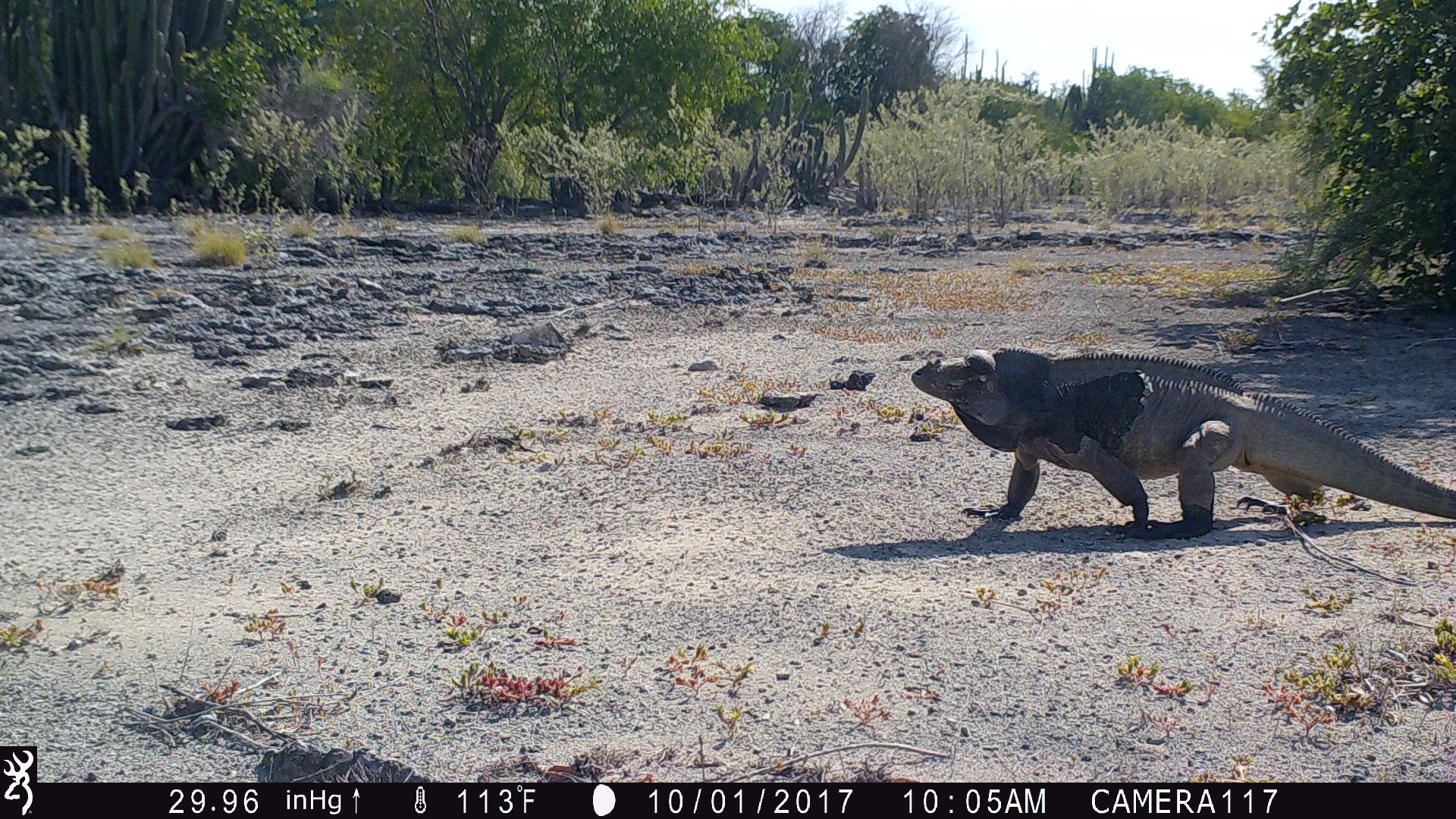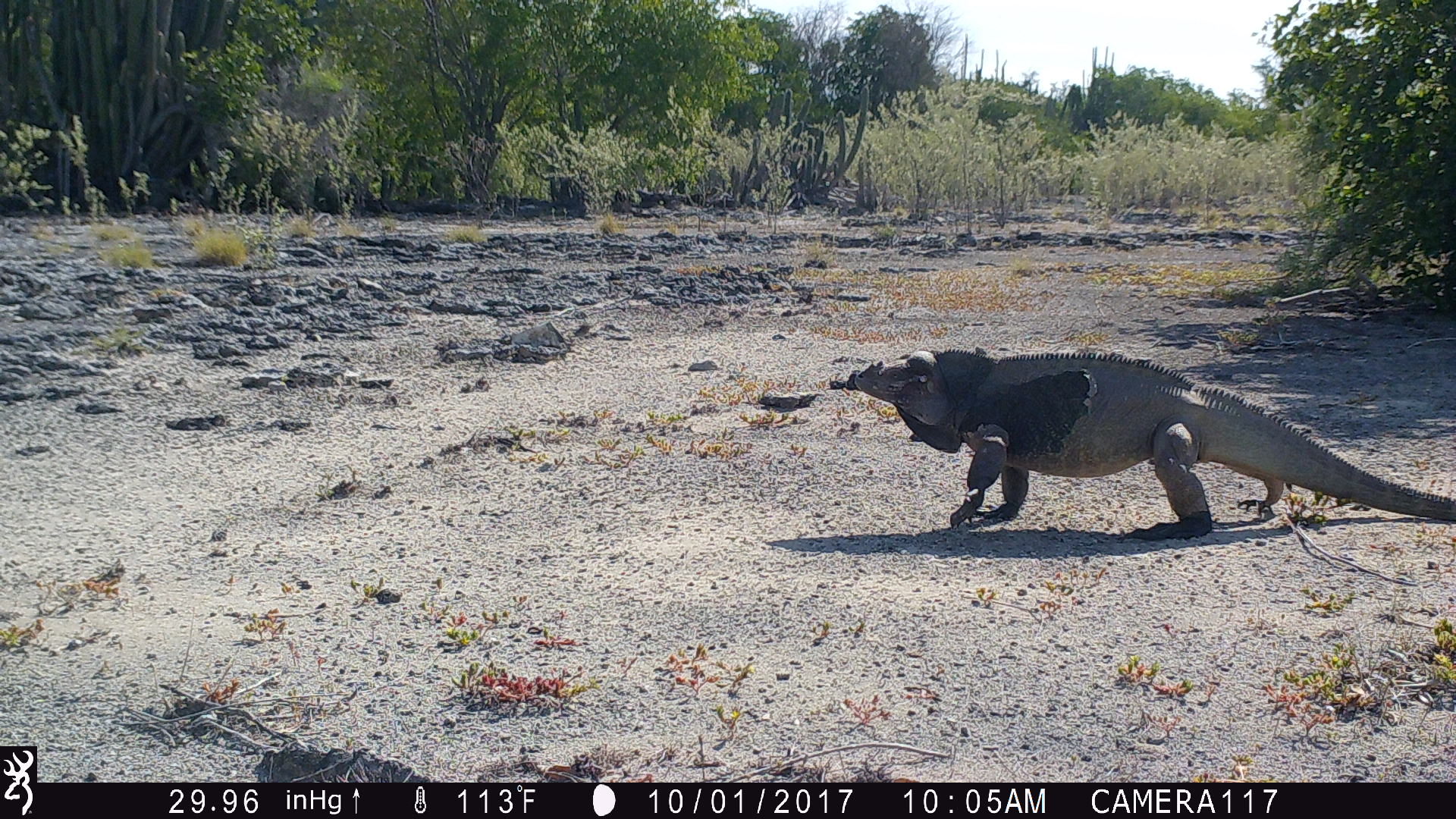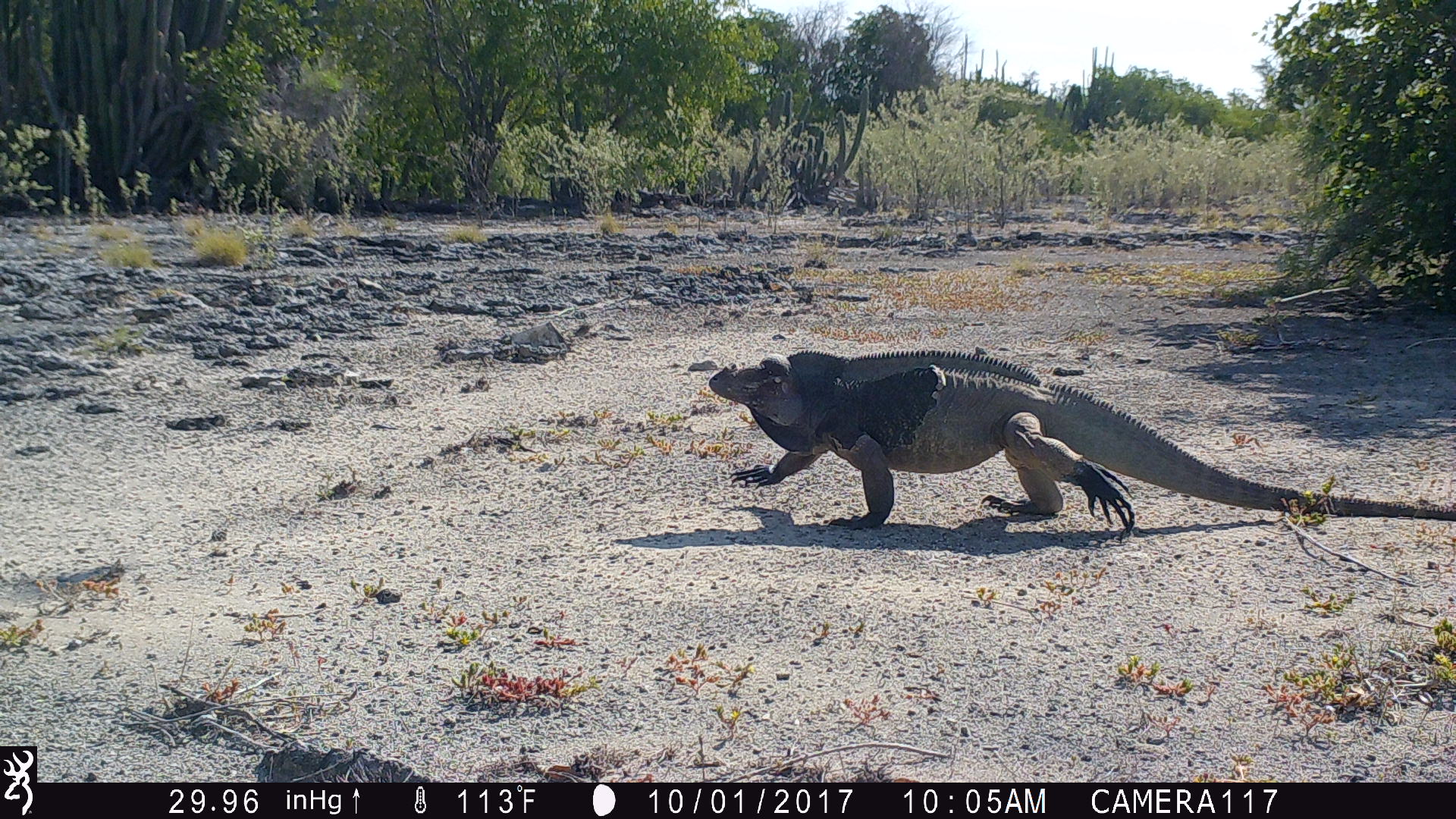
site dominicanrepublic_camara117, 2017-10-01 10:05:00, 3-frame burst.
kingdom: Animalia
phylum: Chordata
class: Reptilia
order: Squamata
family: Iguanidae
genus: Iguana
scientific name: Iguana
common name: typical iguanas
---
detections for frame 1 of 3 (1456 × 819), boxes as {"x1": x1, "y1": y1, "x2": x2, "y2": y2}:
iguana: {"x1": 903, "y1": 343, "x2": 1454, "y2": 542}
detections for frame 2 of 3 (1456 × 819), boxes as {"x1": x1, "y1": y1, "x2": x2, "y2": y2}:
iguana: {"x1": 831, "y1": 340, "x2": 1456, "y2": 535}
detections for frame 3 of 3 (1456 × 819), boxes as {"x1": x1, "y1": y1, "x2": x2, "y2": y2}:
iguana: {"x1": 700, "y1": 344, "x2": 1456, "y2": 550}